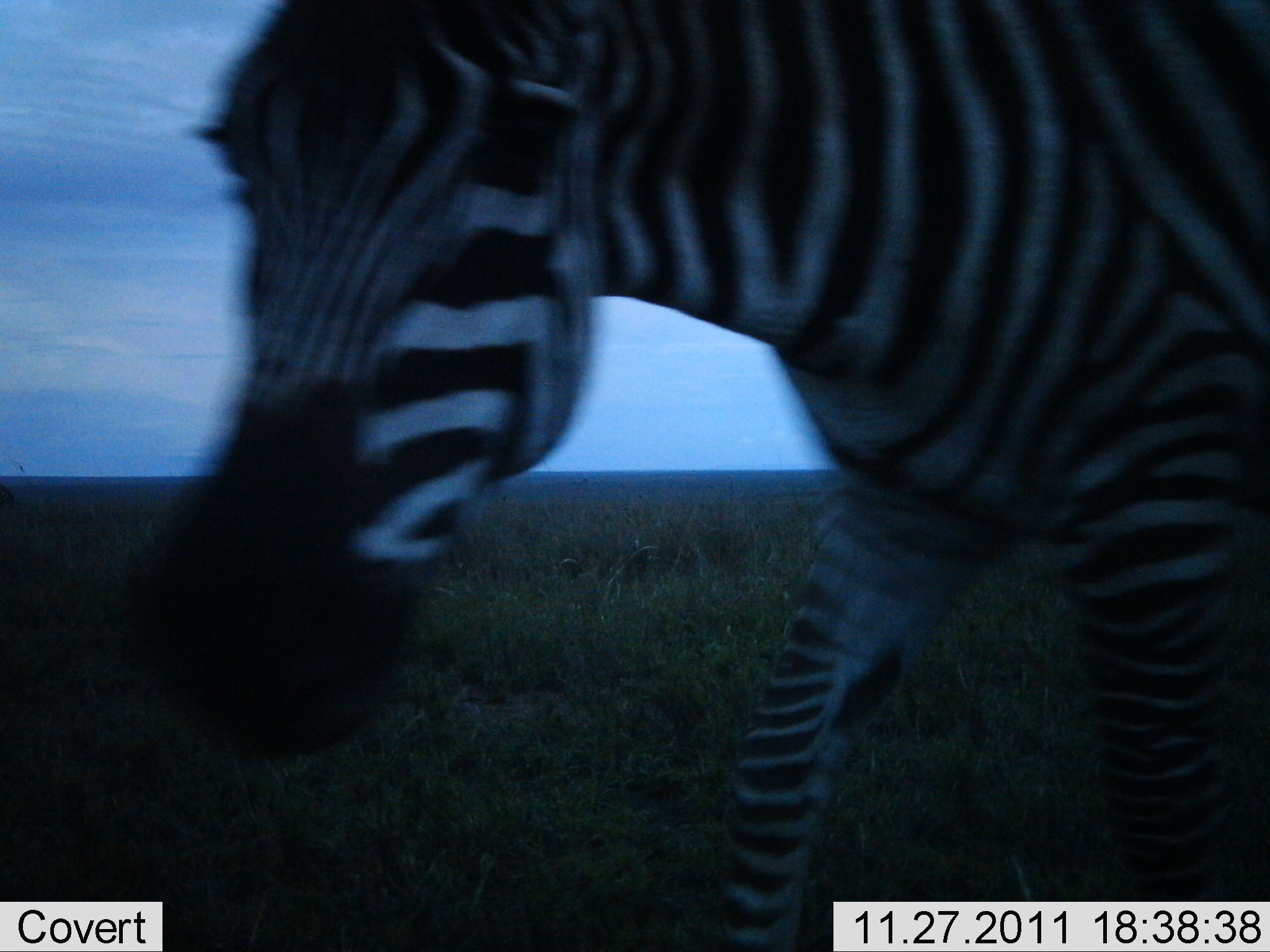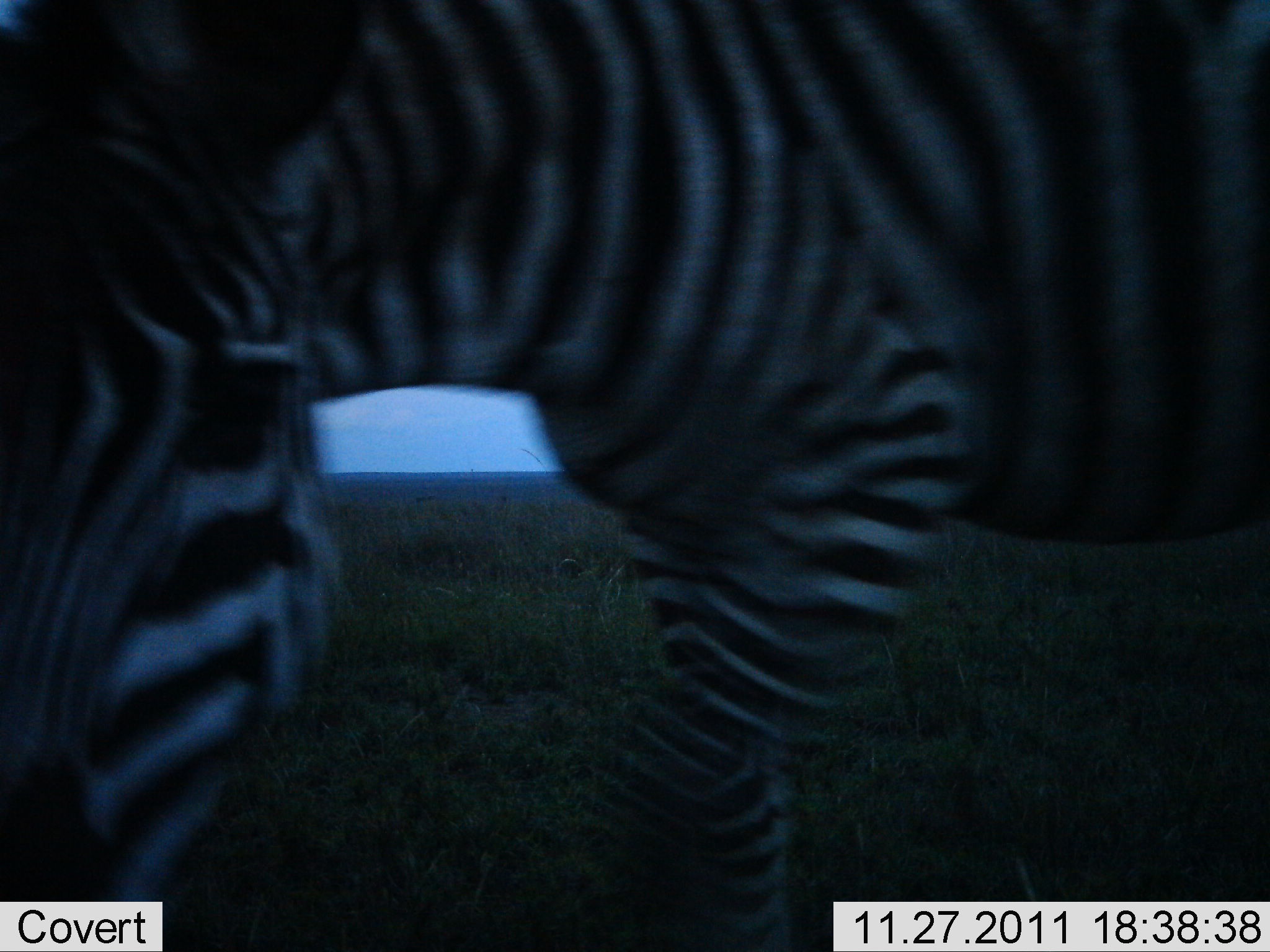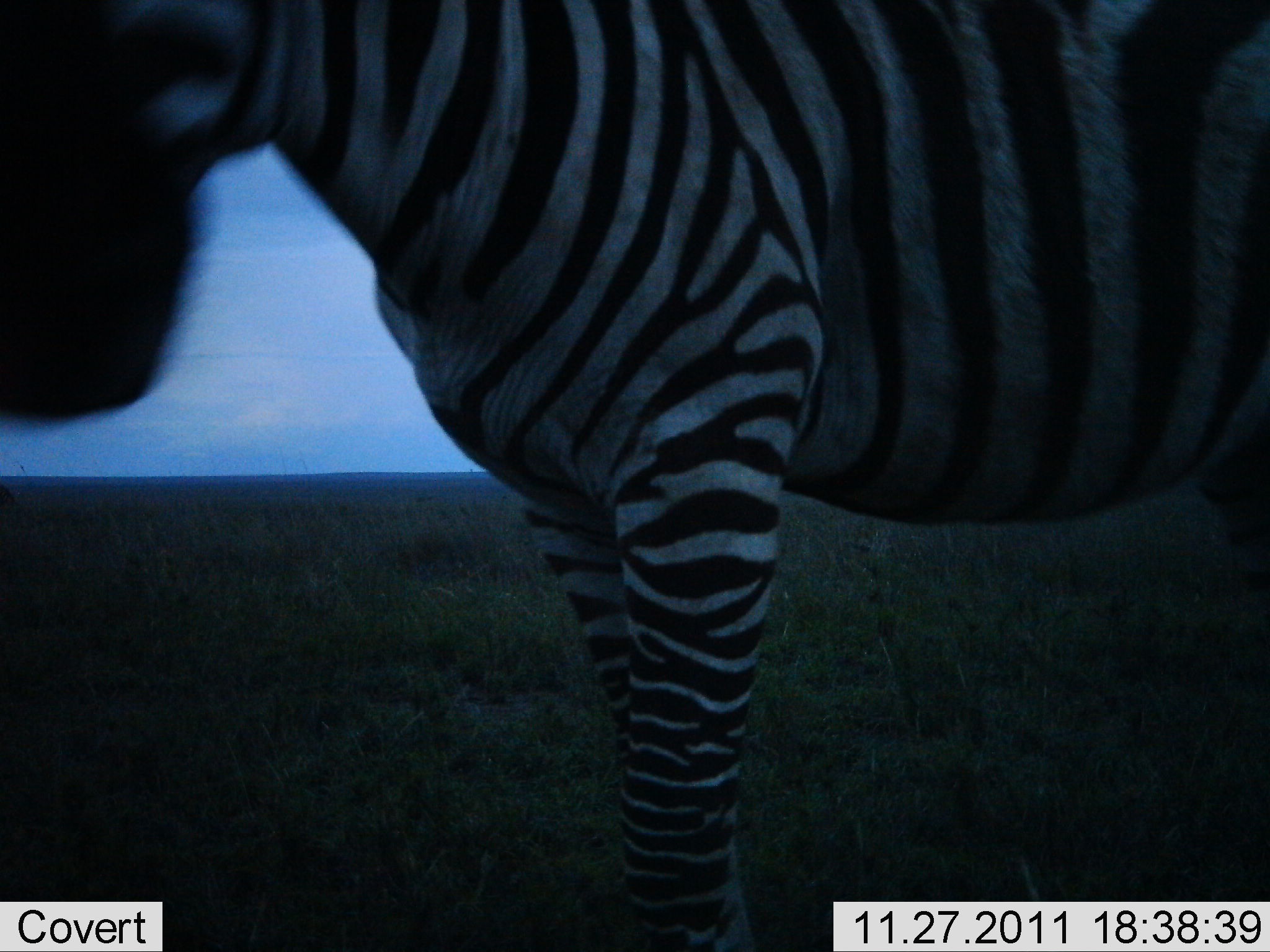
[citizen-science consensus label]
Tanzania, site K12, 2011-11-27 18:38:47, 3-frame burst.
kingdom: Animalia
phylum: Chordata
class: Mammalia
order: Perissodactyla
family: Equidae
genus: Equus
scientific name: Equus quagga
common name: plains zebra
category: zebra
Zebra (plains zebra) (Equus quagga), count 1. Behavior (volunteer vote fractions): standing 8%, resting 0%, moving 83%, interacting 17%. Young present (vote fraction): 0%. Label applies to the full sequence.